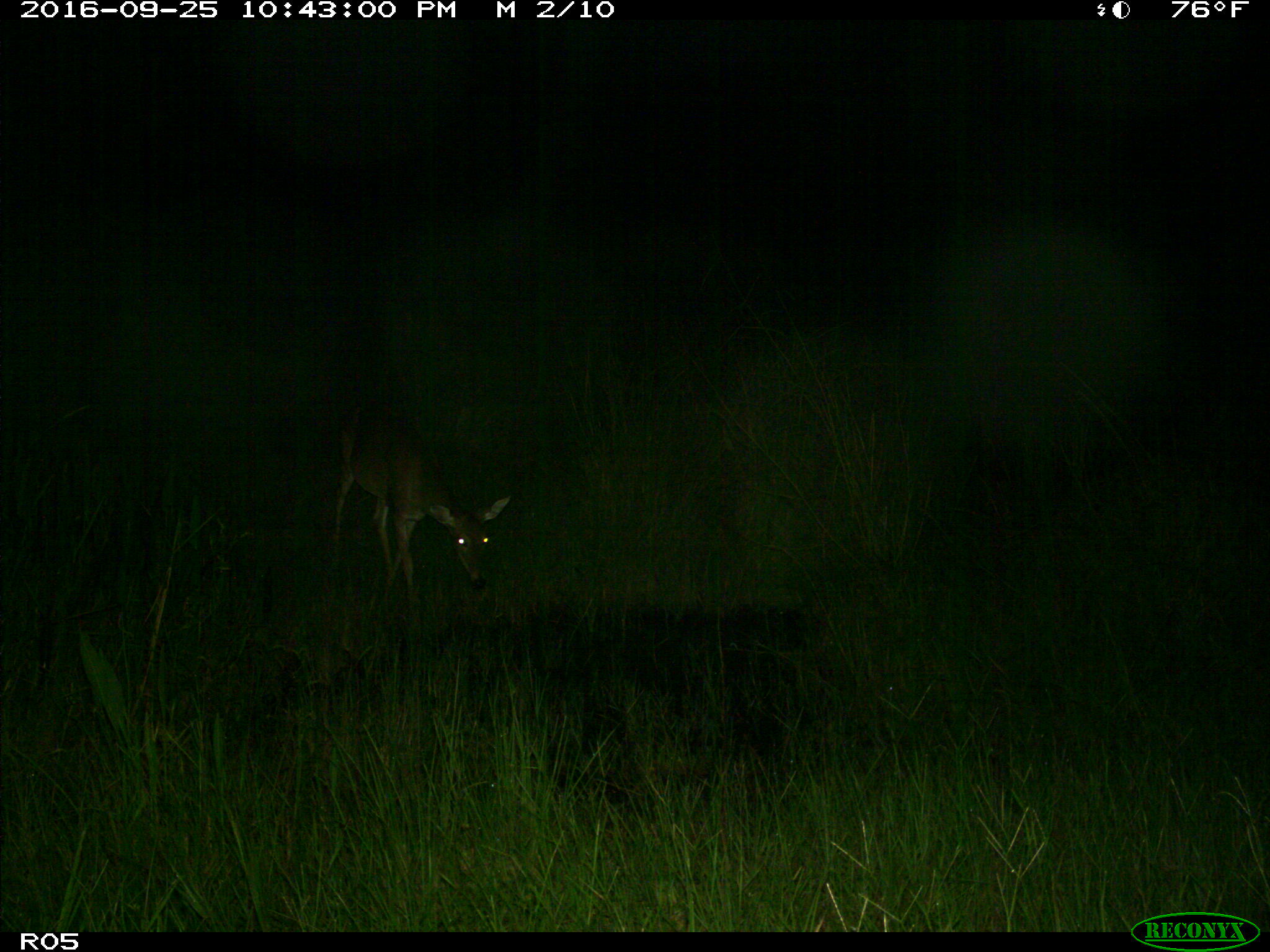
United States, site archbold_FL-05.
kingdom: Animalia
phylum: Chordata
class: Mammalia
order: Artiodactyla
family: Cervidae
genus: Odocoileus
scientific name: Odocoileus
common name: deer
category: unidentified deer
Unidentified deer (deer) (Odocoileus).